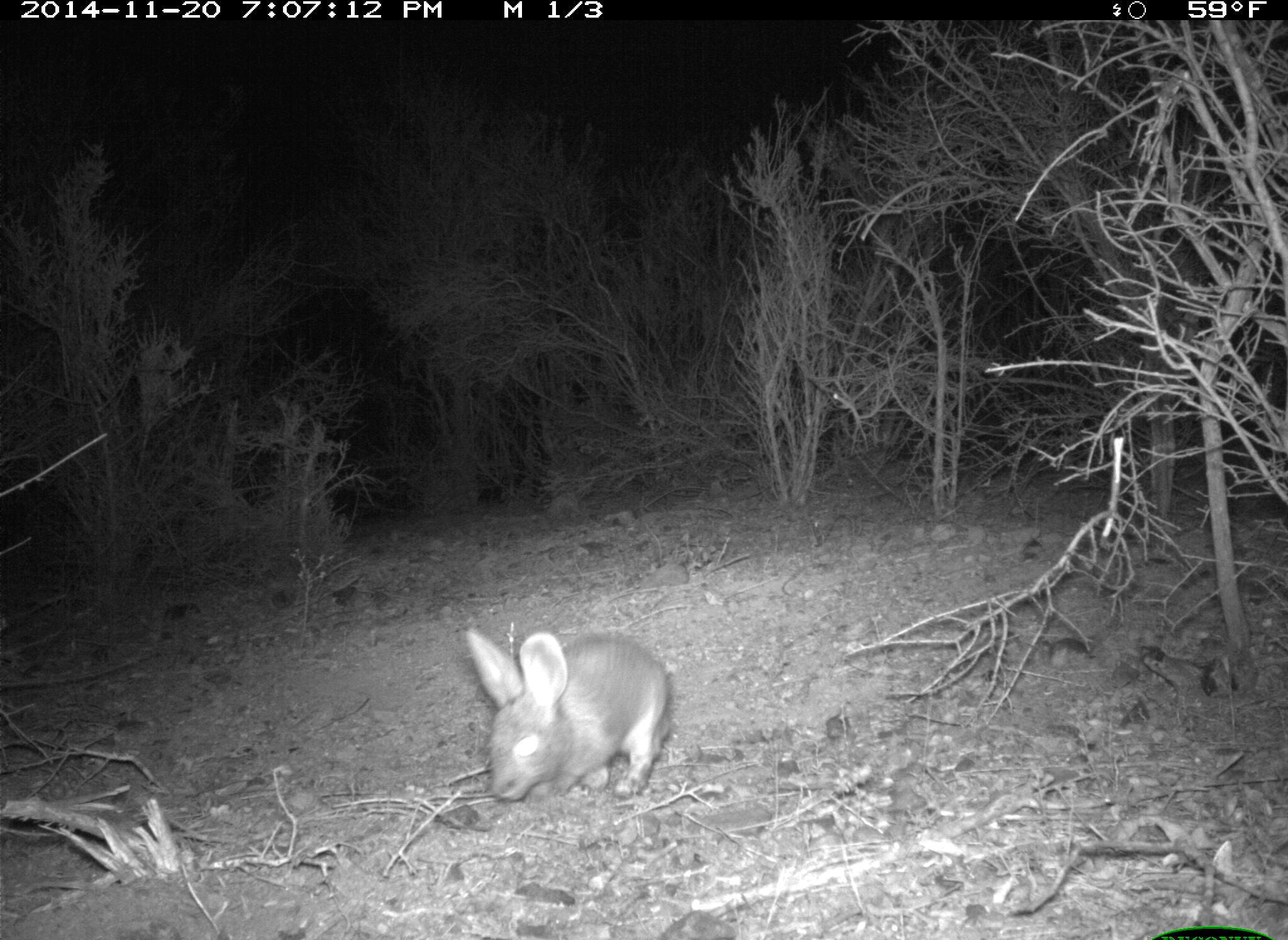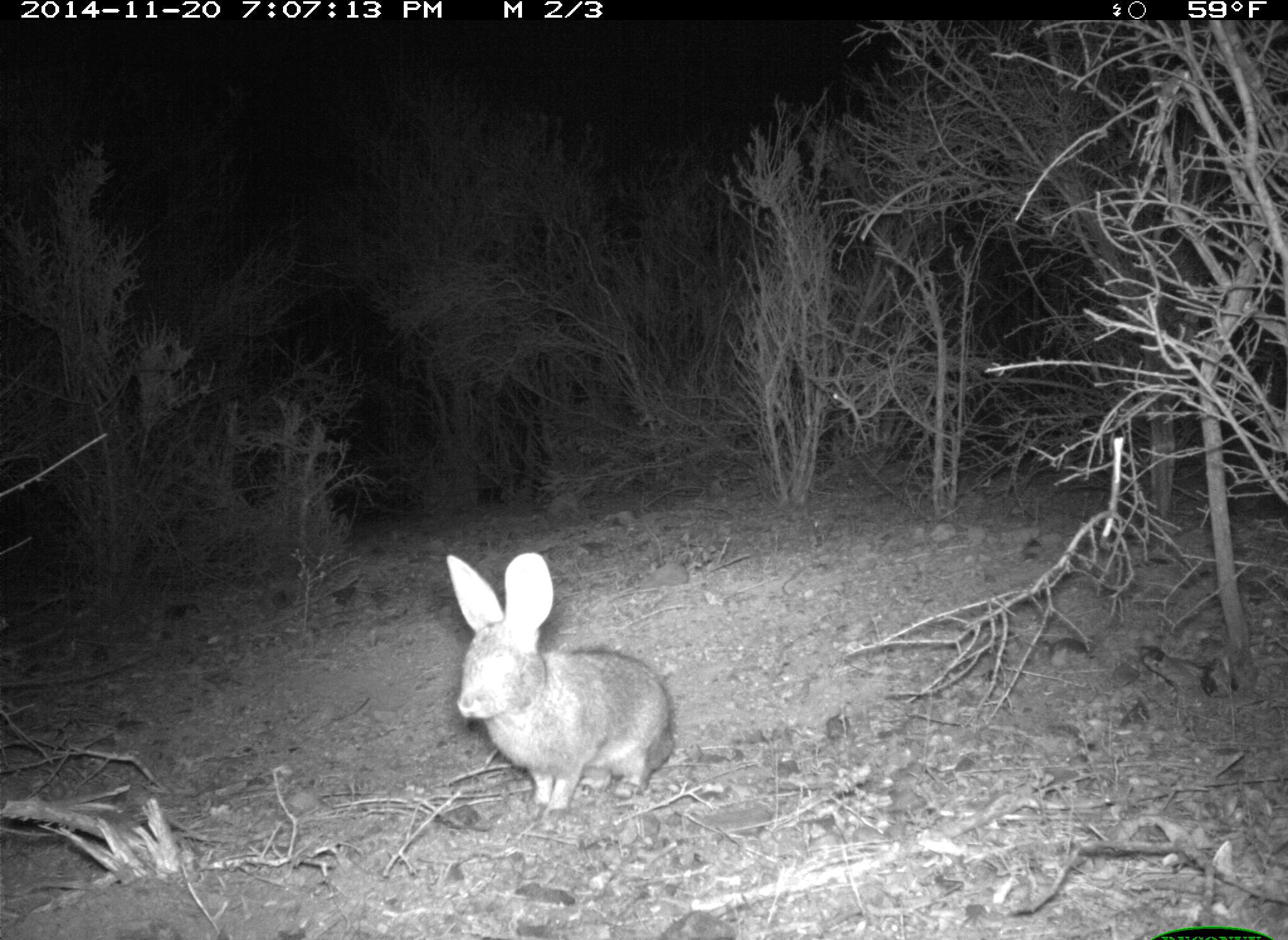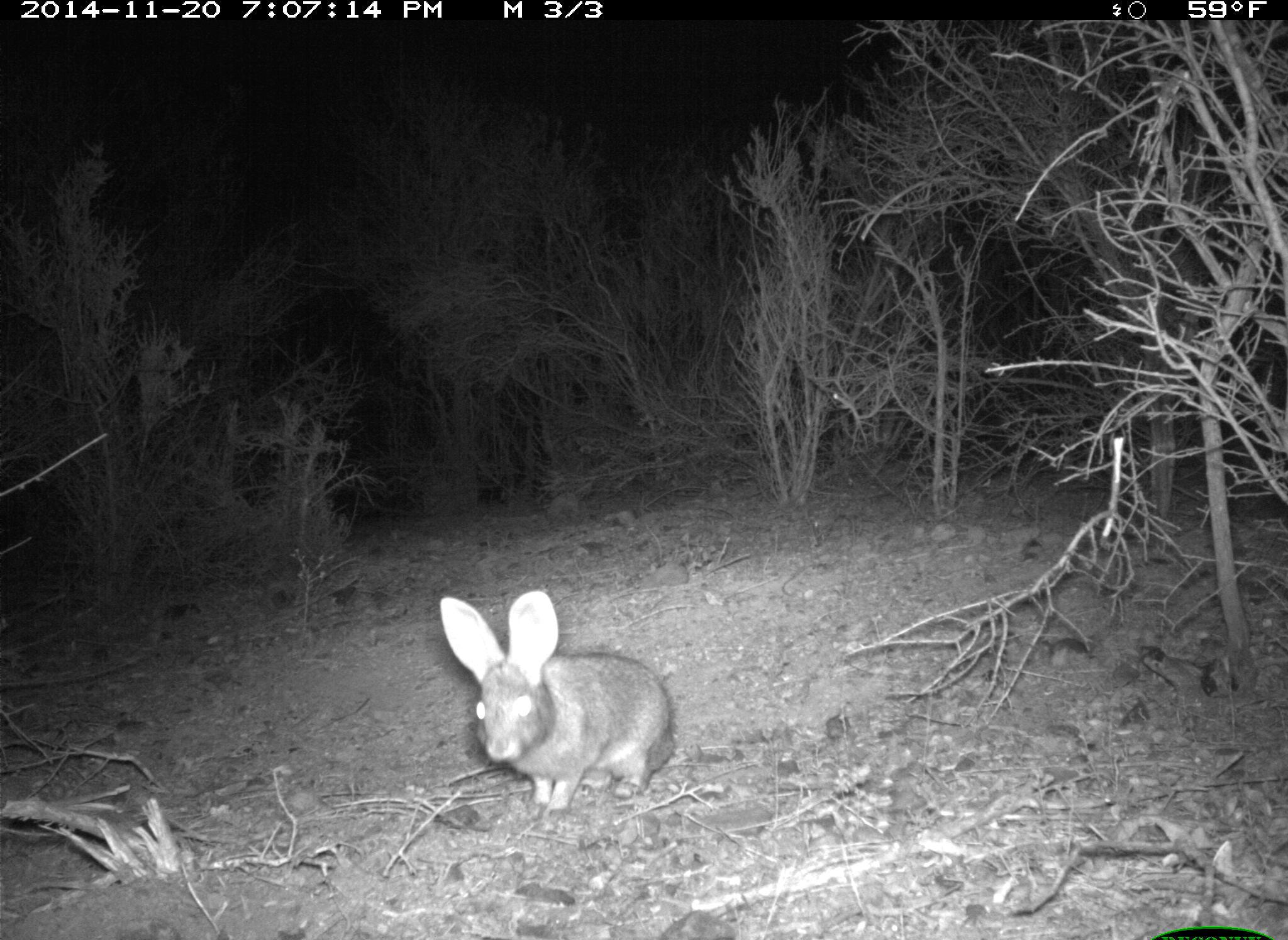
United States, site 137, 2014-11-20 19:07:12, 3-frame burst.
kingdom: Animalia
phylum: Chordata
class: Mammalia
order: Lagomorpha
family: Leporidae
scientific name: Leporidae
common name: rabbits and hares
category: rabbit